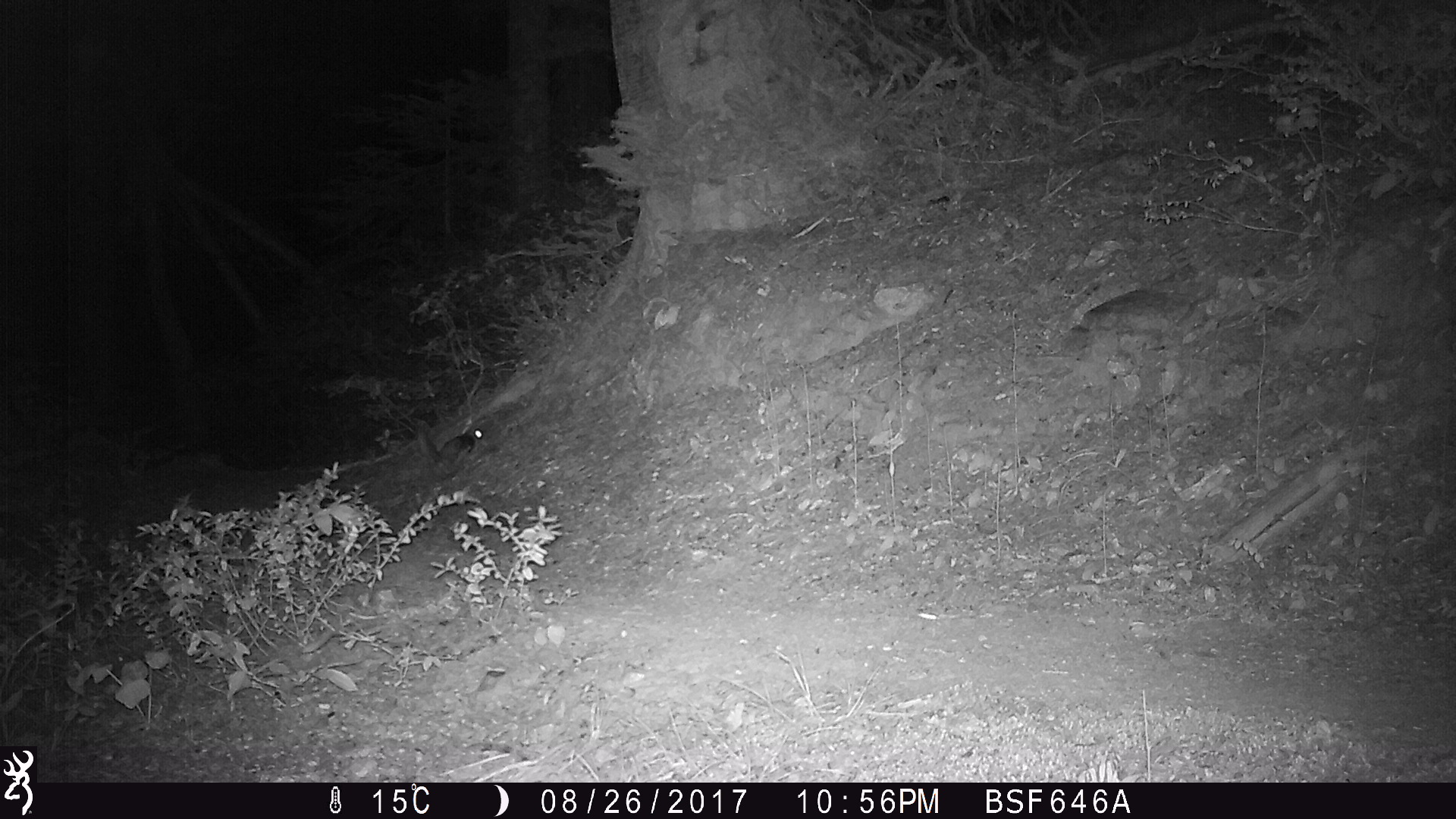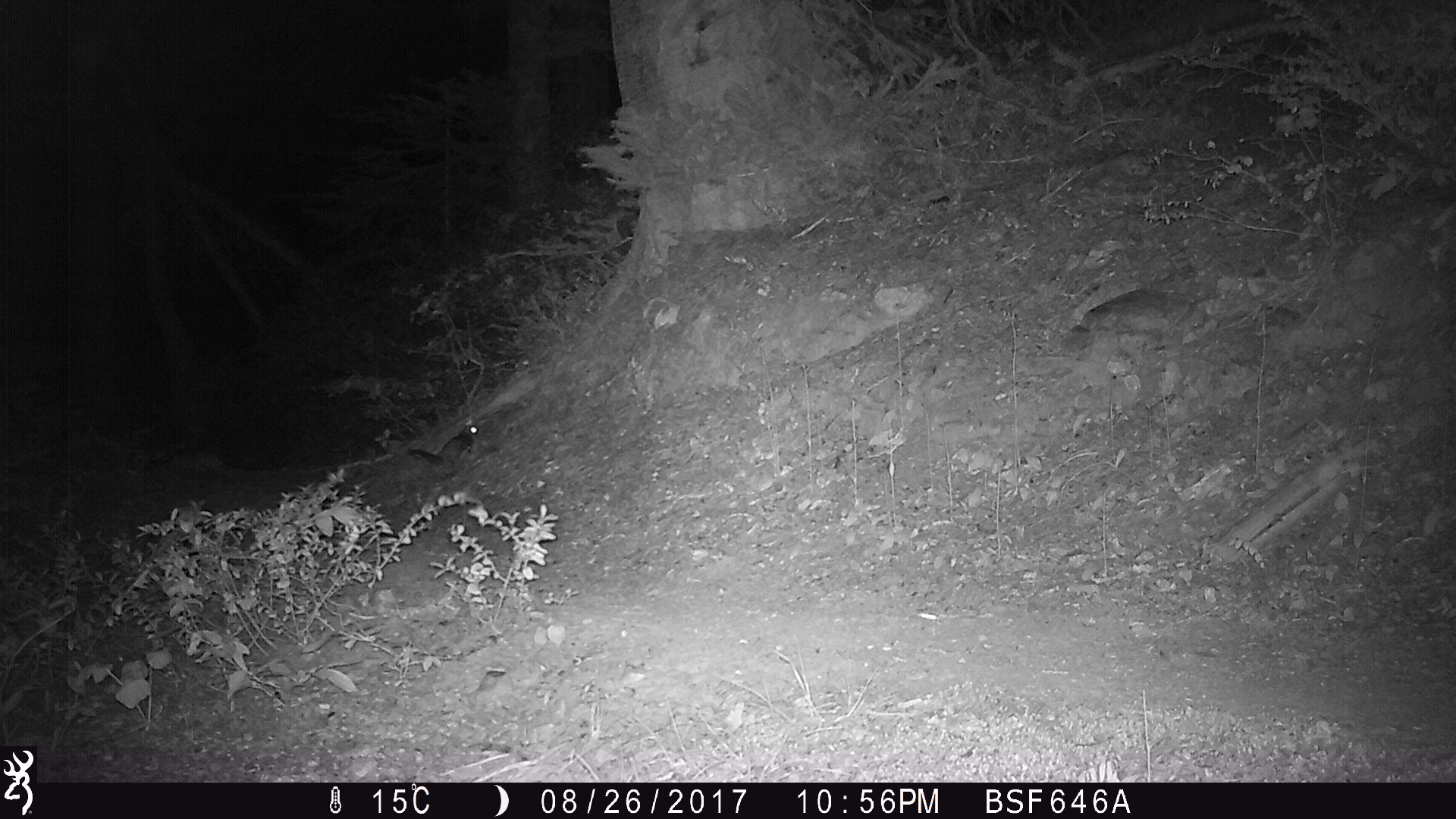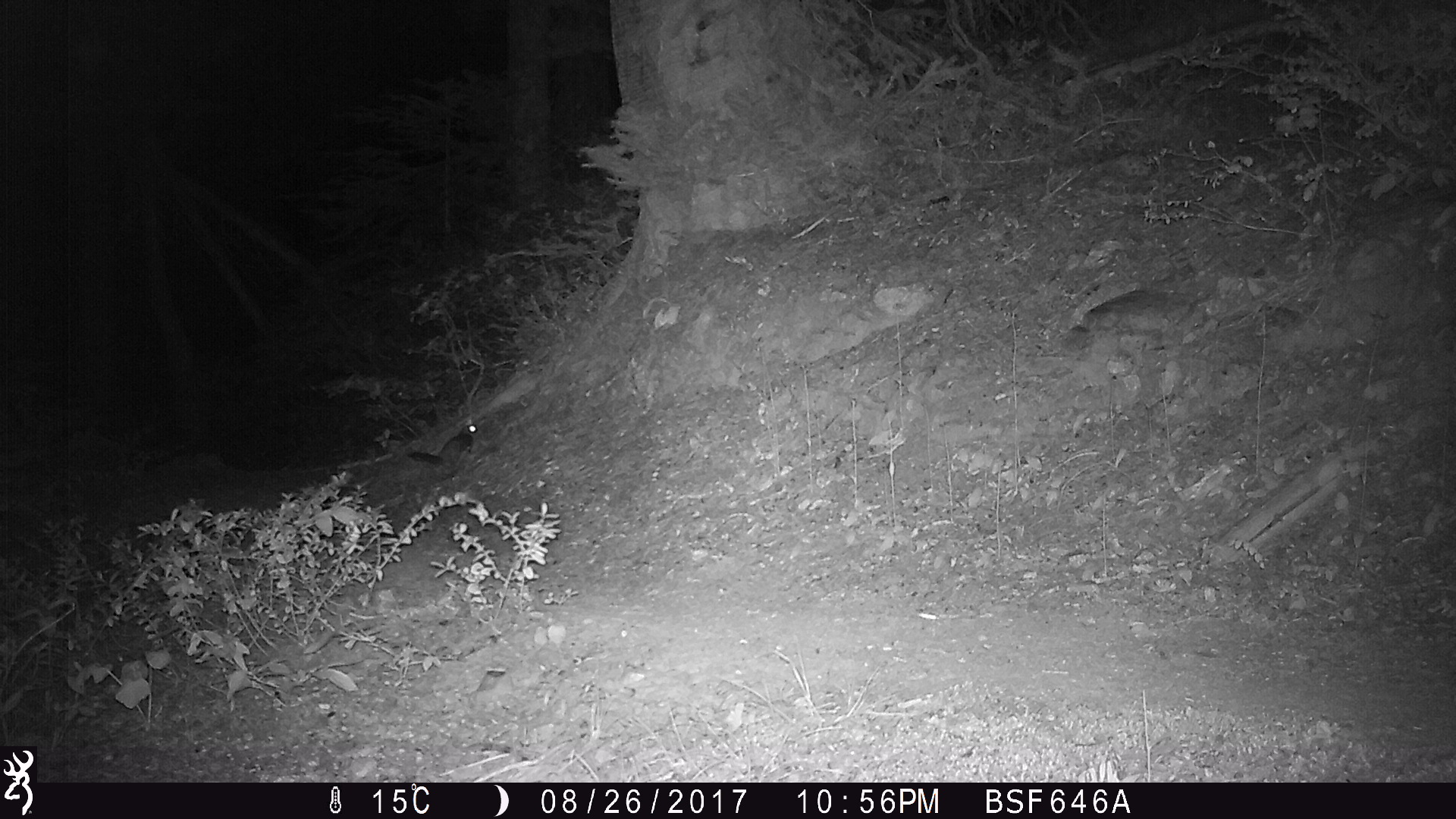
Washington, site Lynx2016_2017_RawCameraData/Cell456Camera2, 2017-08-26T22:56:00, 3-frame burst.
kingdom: Animalia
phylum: Chordata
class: Mammalia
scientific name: Mammalia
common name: small mammal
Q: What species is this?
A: Small mammal (Mammalia).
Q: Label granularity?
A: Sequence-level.